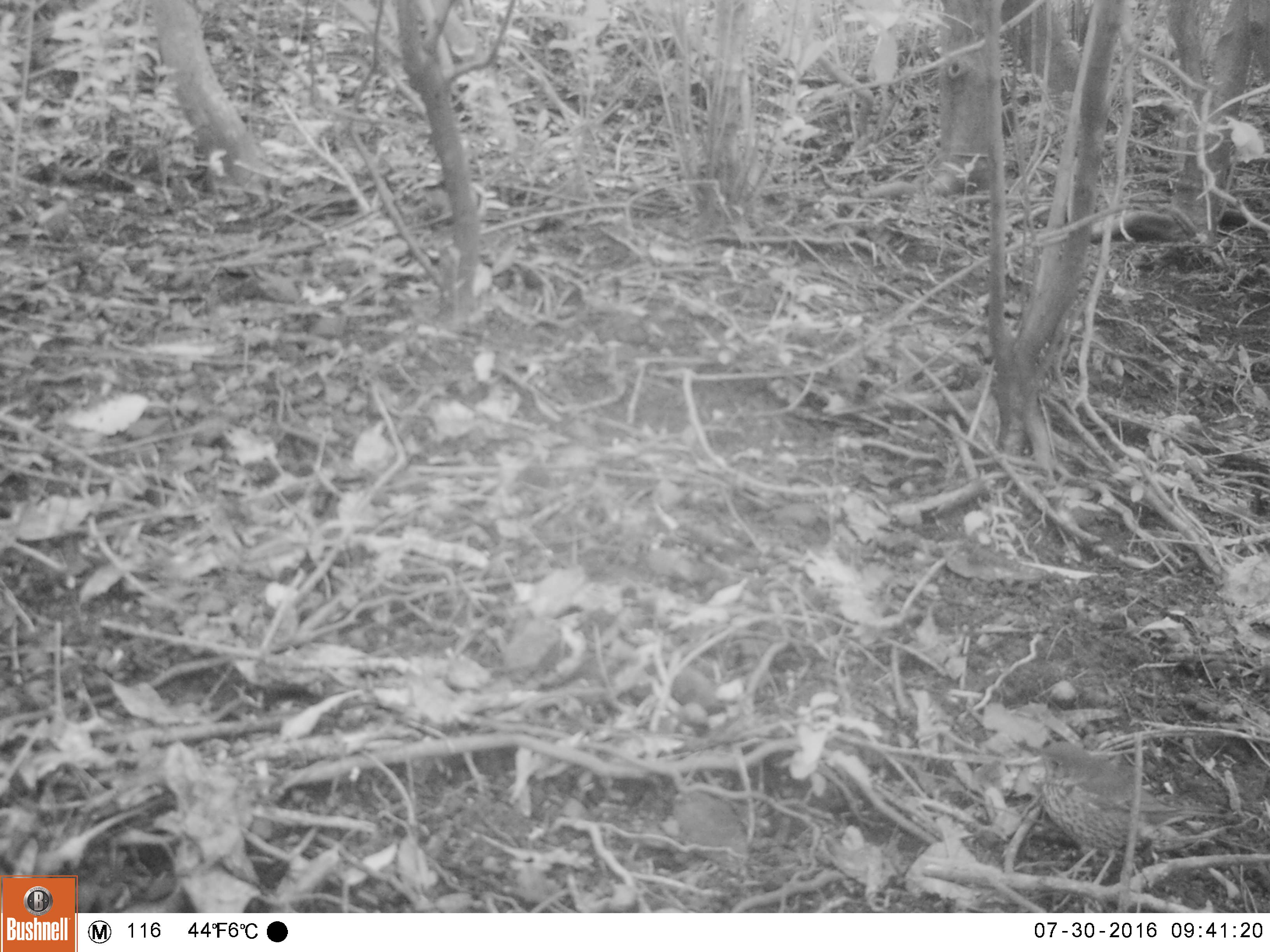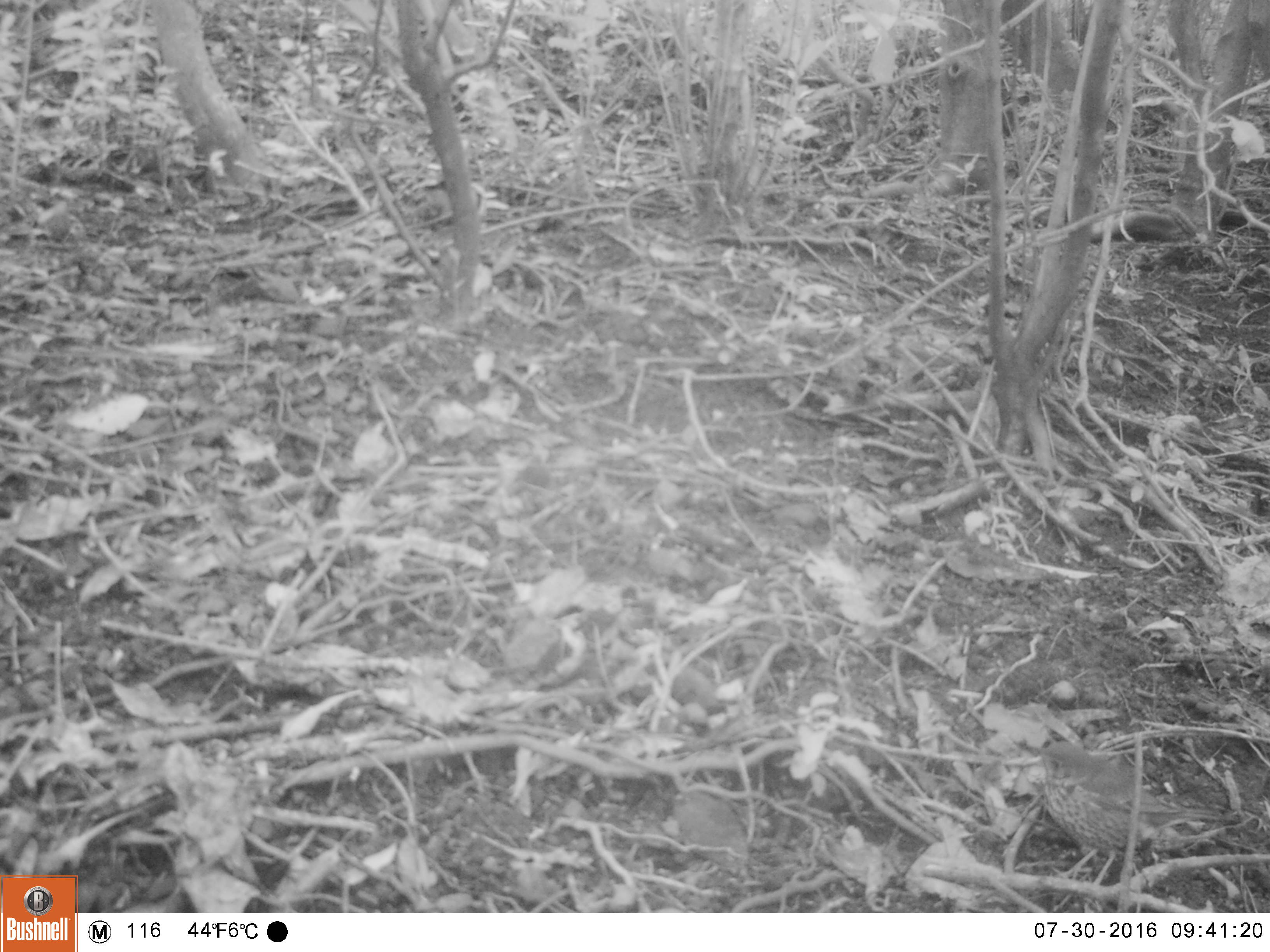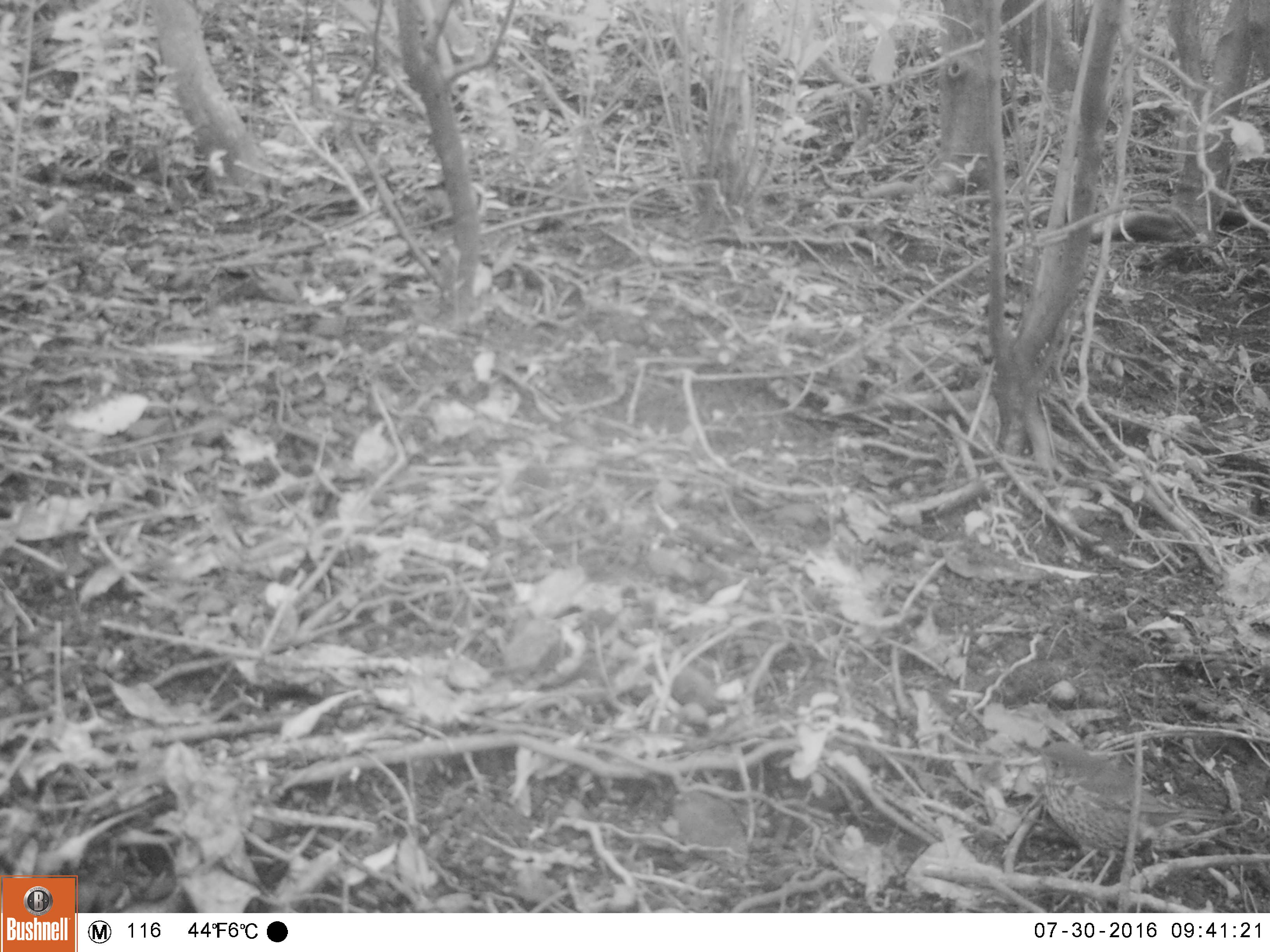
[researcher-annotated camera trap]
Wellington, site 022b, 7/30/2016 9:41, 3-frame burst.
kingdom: Animalia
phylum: Chordata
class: Aves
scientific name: Aves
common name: bird